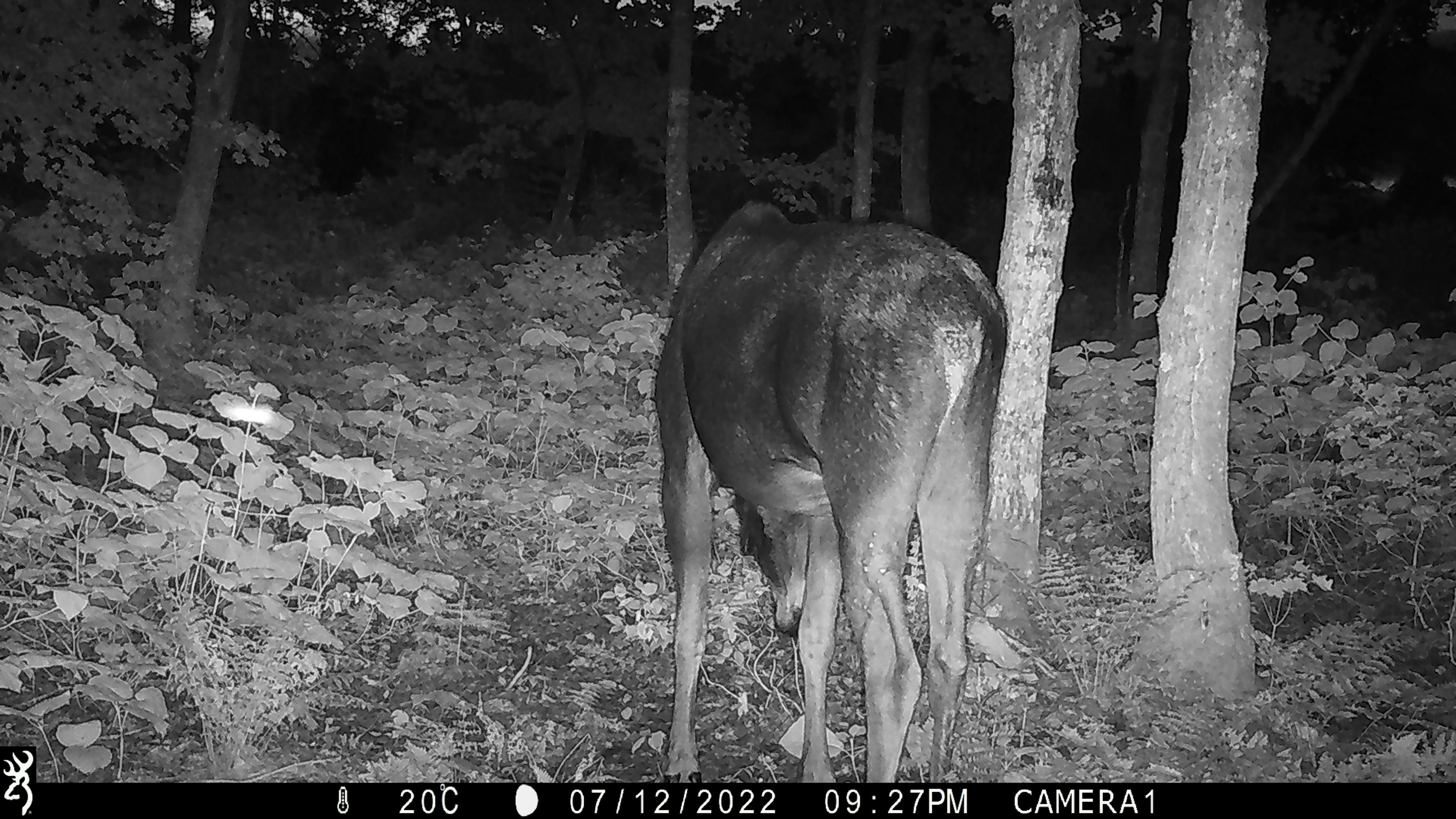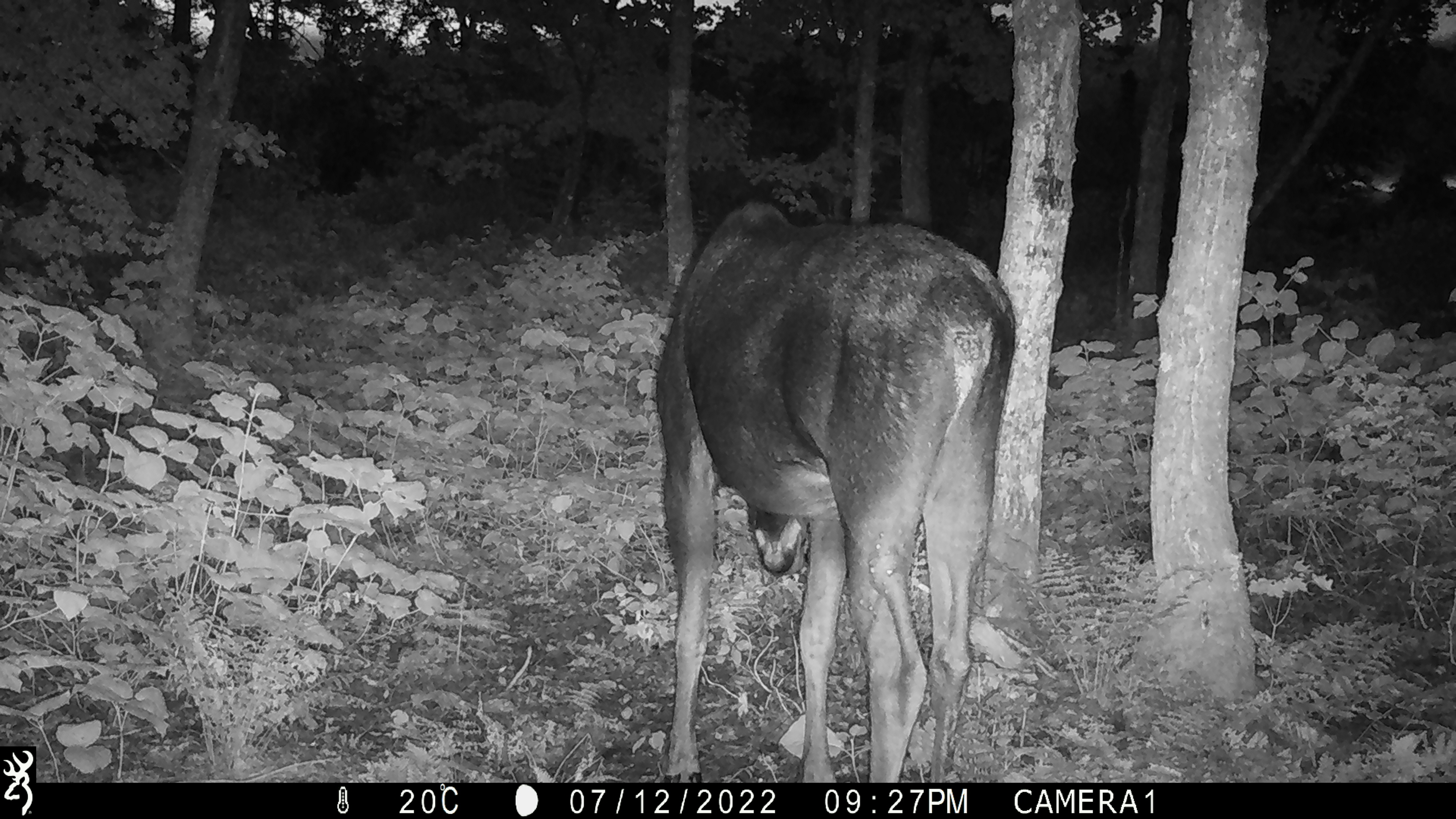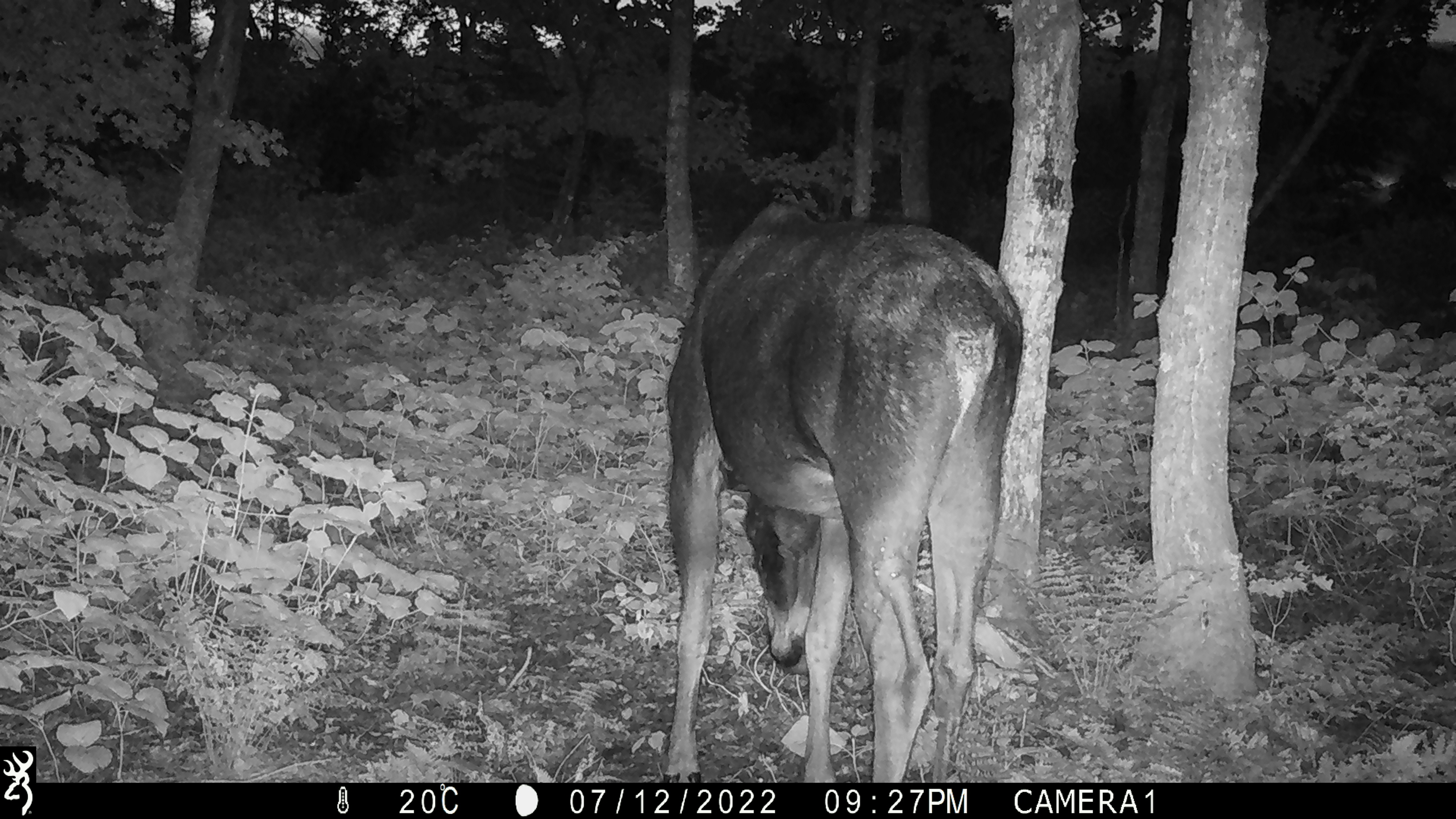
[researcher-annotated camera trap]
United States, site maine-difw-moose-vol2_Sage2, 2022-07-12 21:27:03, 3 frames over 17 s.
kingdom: Animalia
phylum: Chordata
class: Mammalia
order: Artiodactyla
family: Cervidae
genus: Alces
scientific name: Alces alces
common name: moose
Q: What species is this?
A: Moose (Alces alces).